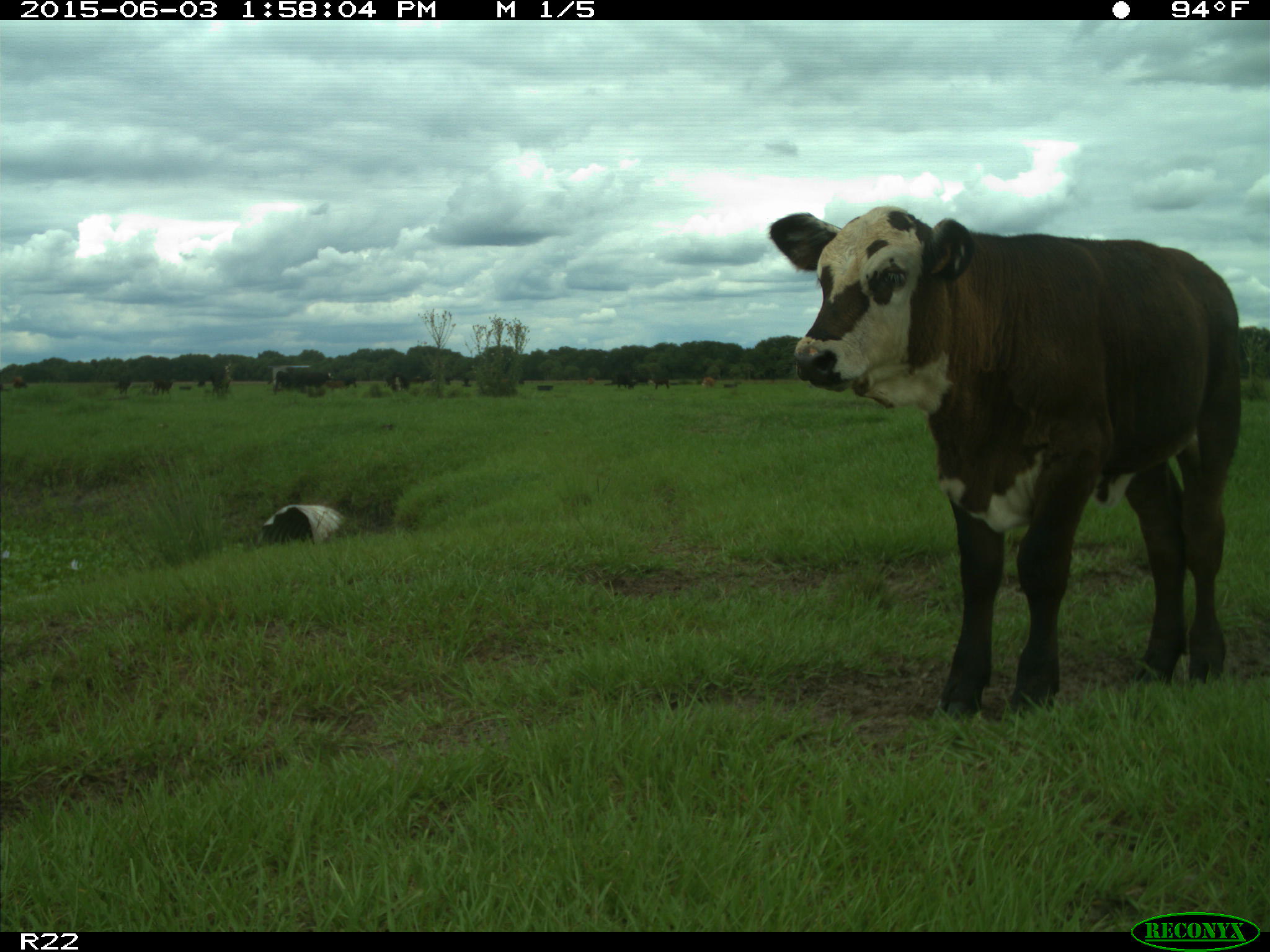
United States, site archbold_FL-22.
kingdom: Animalia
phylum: Chordata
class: Mammalia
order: Artiodactyla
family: Bovidae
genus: Bos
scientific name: Bos taurus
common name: domestic cow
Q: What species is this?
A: Bos taurus (domestic cow).